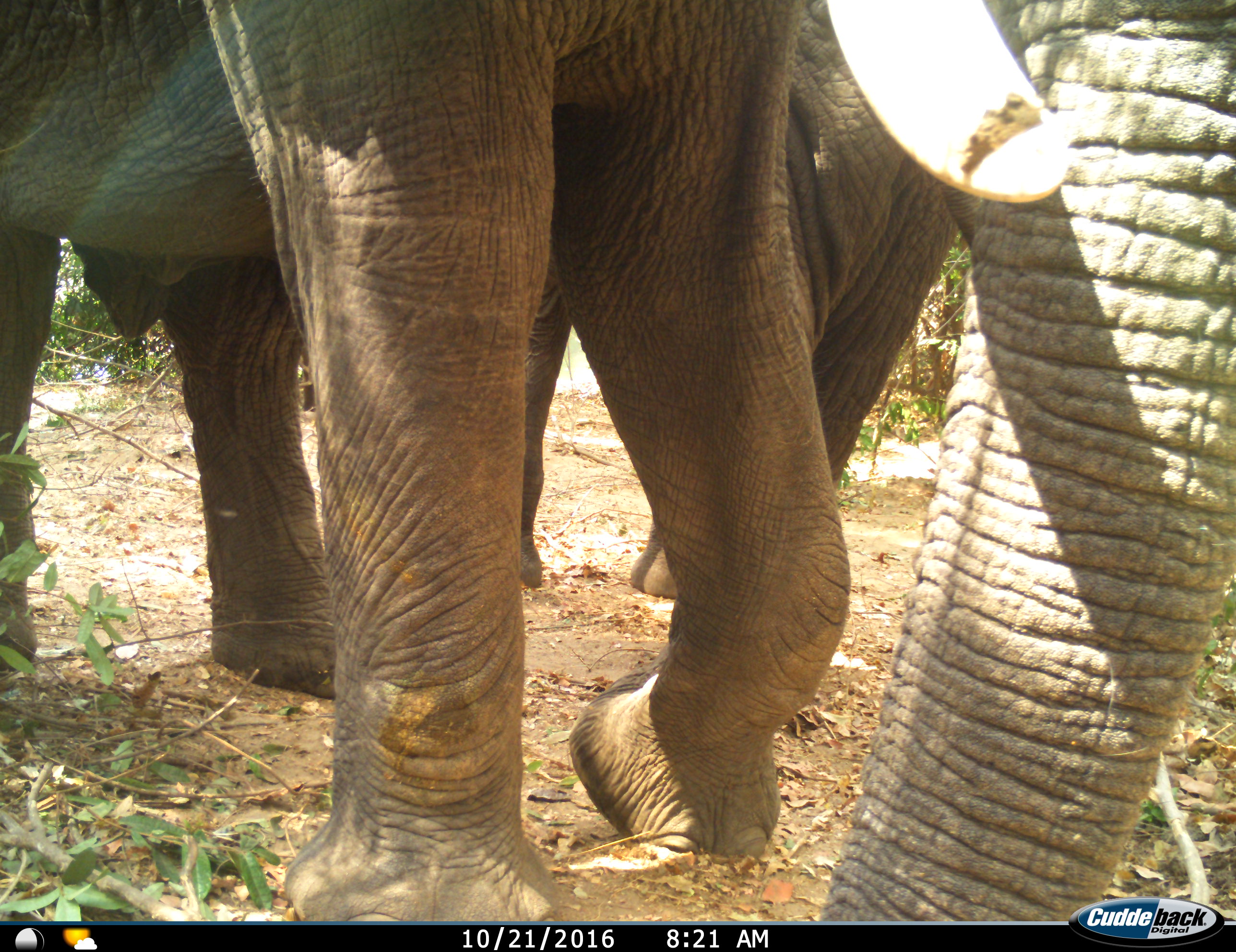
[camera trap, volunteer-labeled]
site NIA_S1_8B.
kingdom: Animalia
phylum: Chordata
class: Mammalia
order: Proboscidea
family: Elephantidae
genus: Loxodonta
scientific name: Loxodonta africana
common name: african bush elephant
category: elephant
Elephant (african bush elephant) (Loxodonta africana), count 2. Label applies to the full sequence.